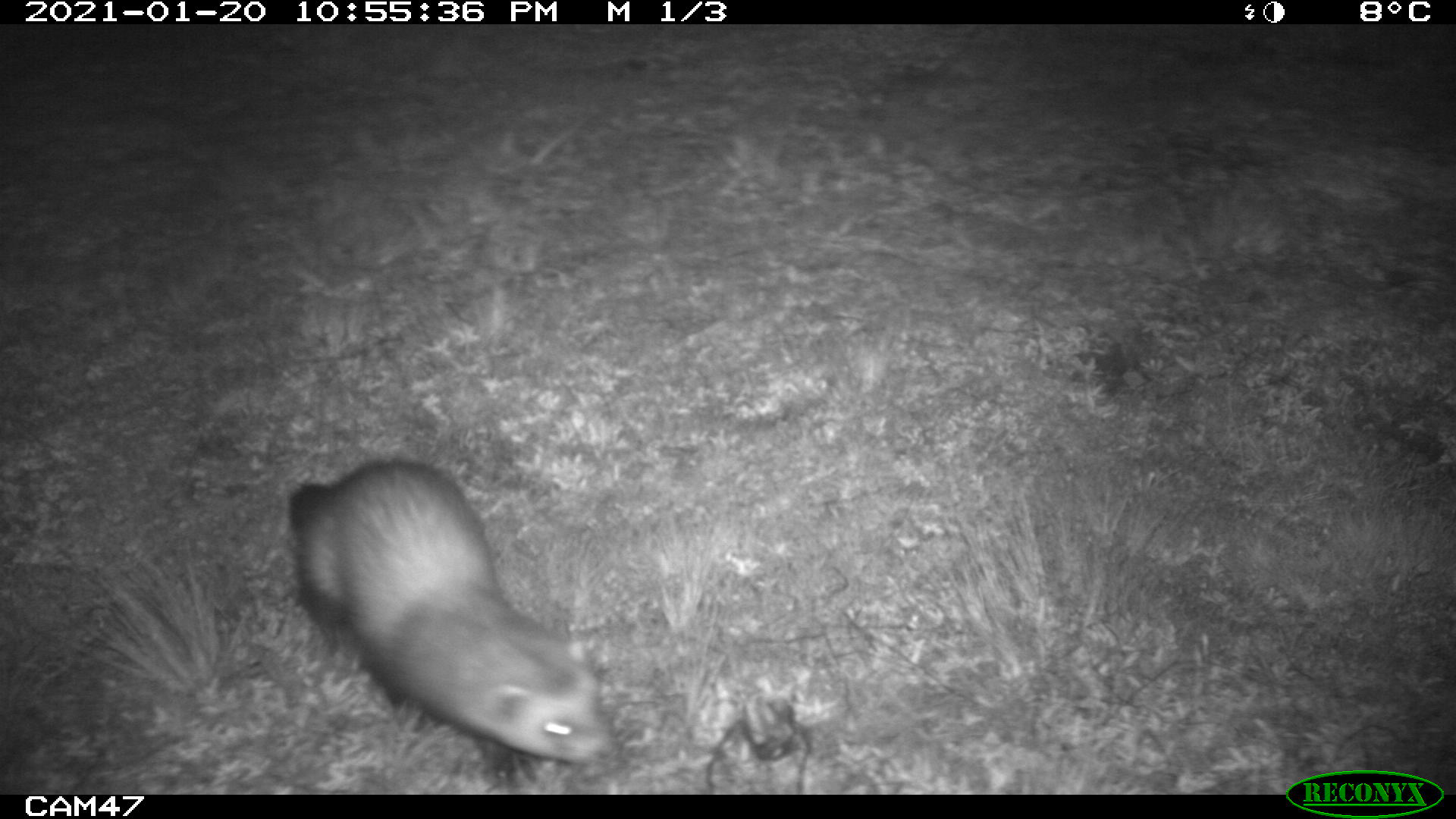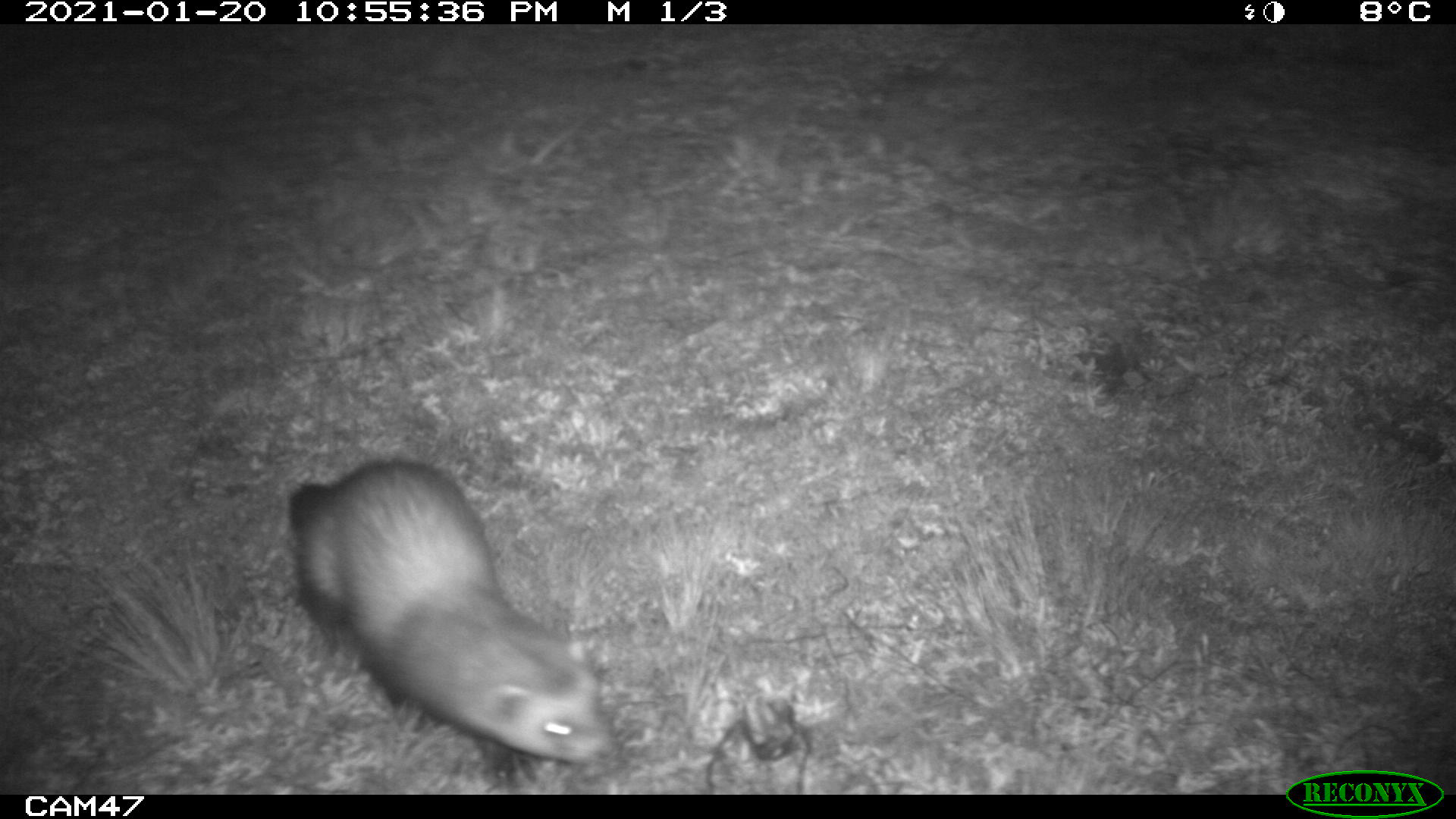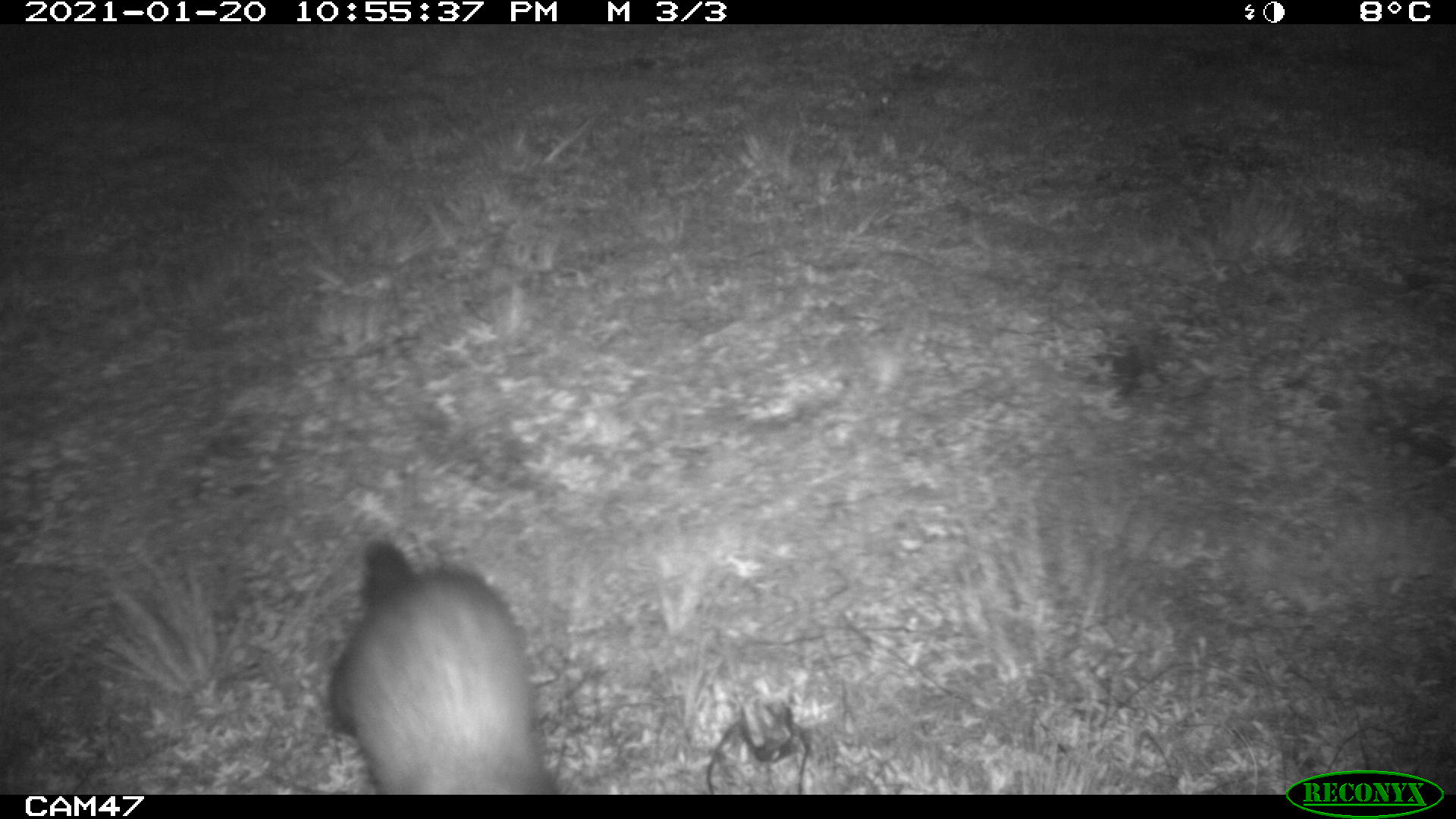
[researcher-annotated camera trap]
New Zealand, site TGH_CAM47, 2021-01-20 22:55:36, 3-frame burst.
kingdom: Animalia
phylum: Chordata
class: Mammalia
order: Carnivora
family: Mustelidae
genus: Mustela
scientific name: Mustela furo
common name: ferret